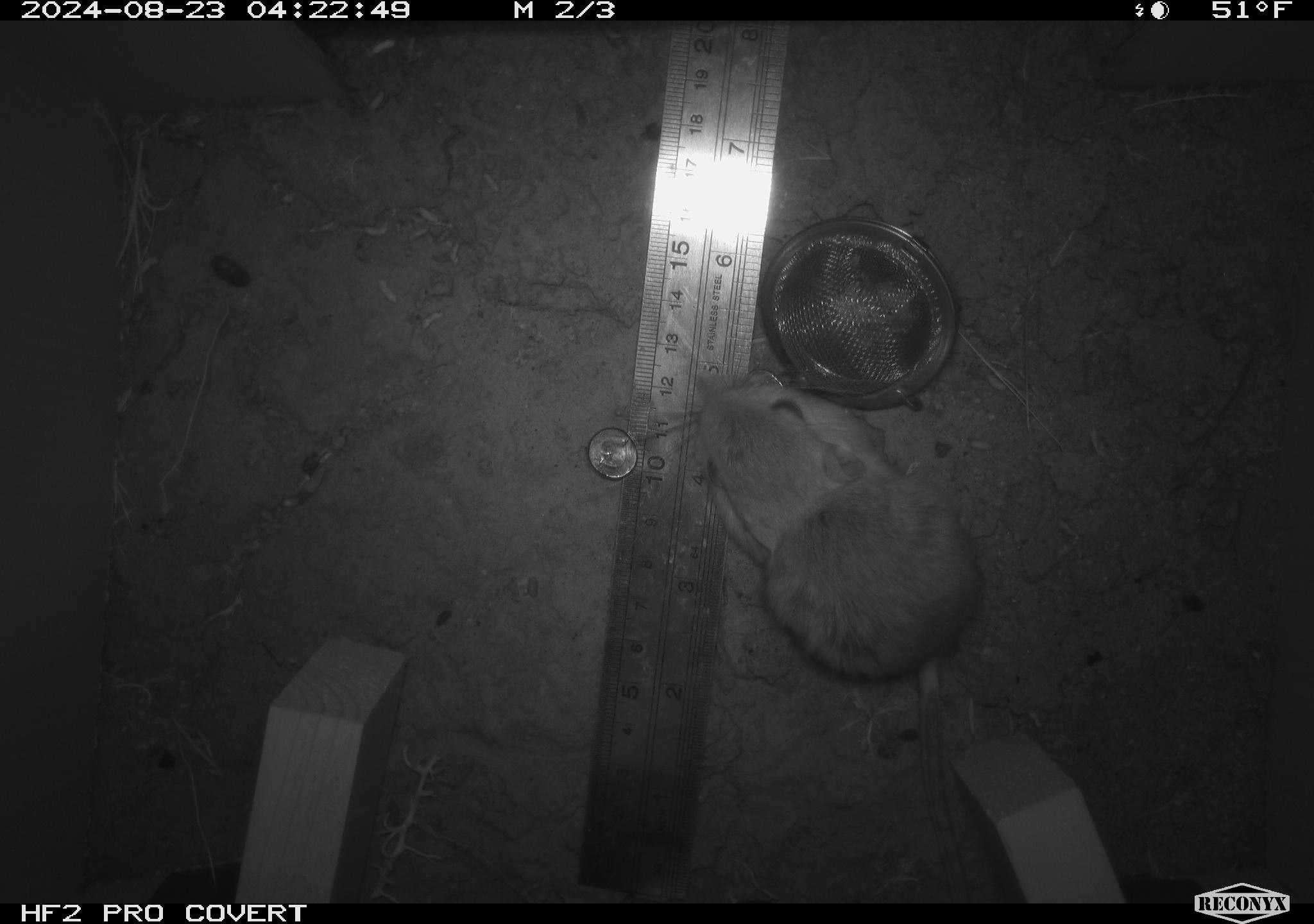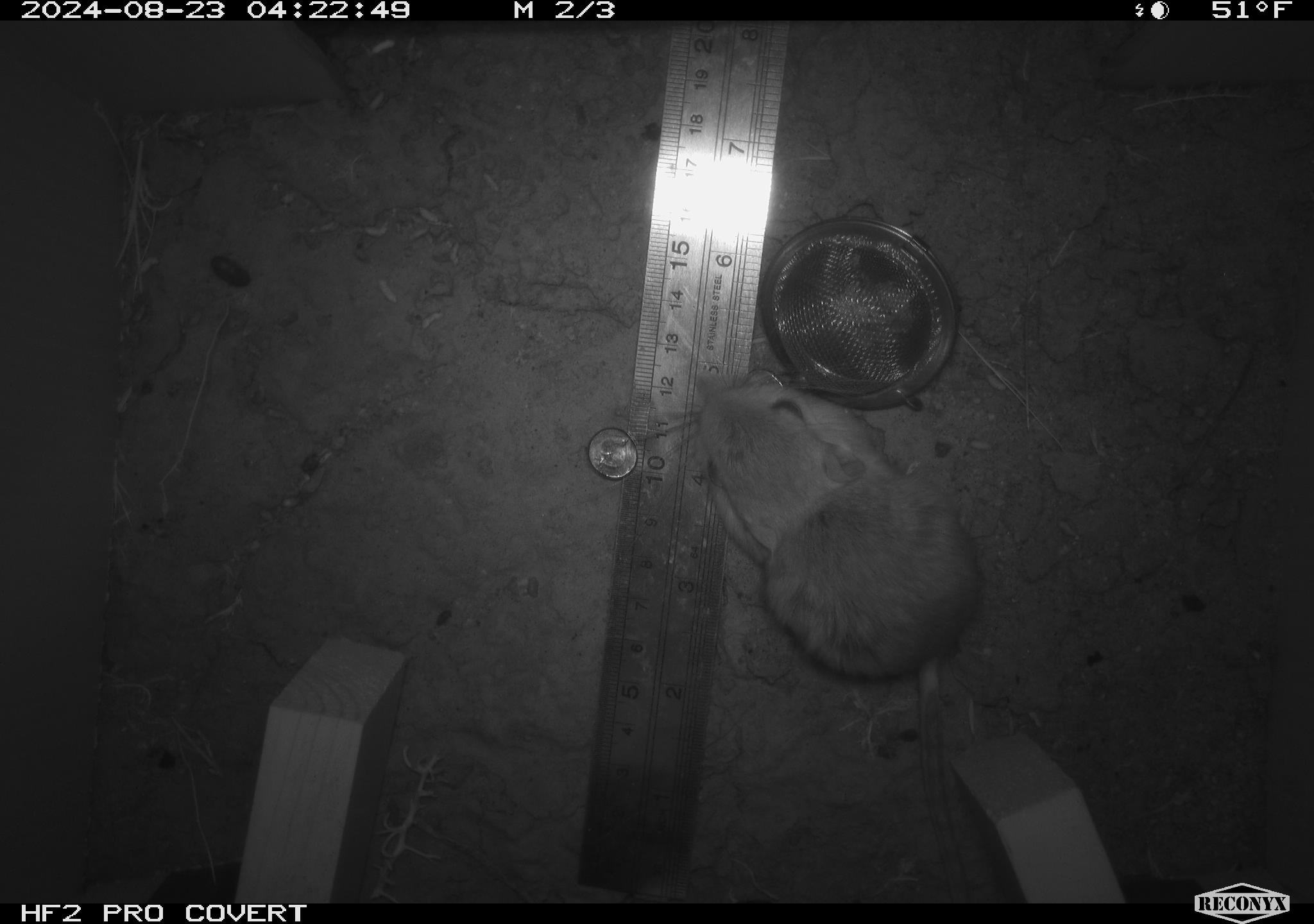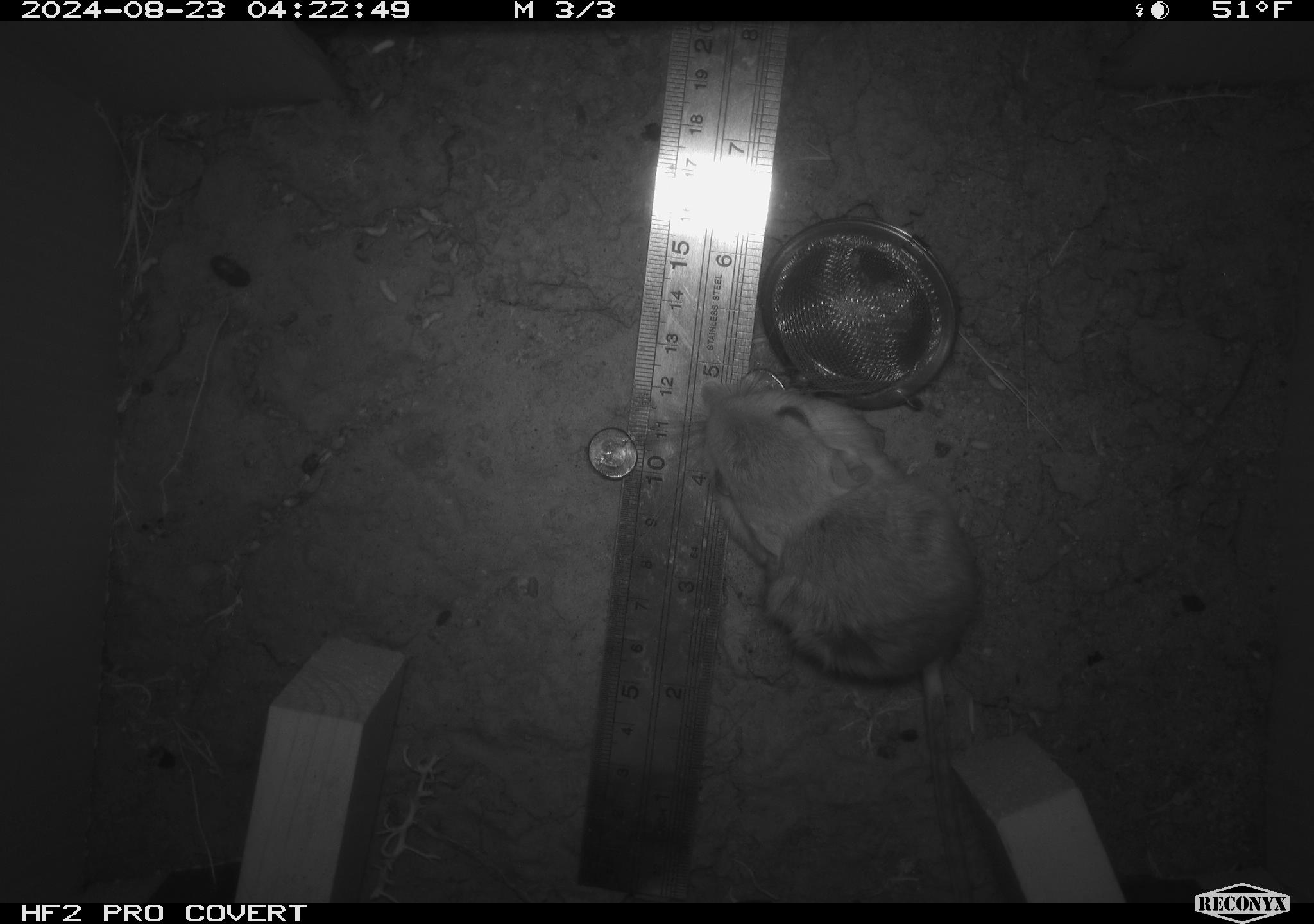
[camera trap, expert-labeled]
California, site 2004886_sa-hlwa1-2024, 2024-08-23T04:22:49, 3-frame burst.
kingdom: Animalia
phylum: Chordata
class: Mammalia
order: Rodentia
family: Heteromyidae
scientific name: Heteromyidae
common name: kangaroo rats and pocket mice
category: heteromyidae family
Heteromyidae family (kangaroo rats and pocket mice) (Heteromyidae).